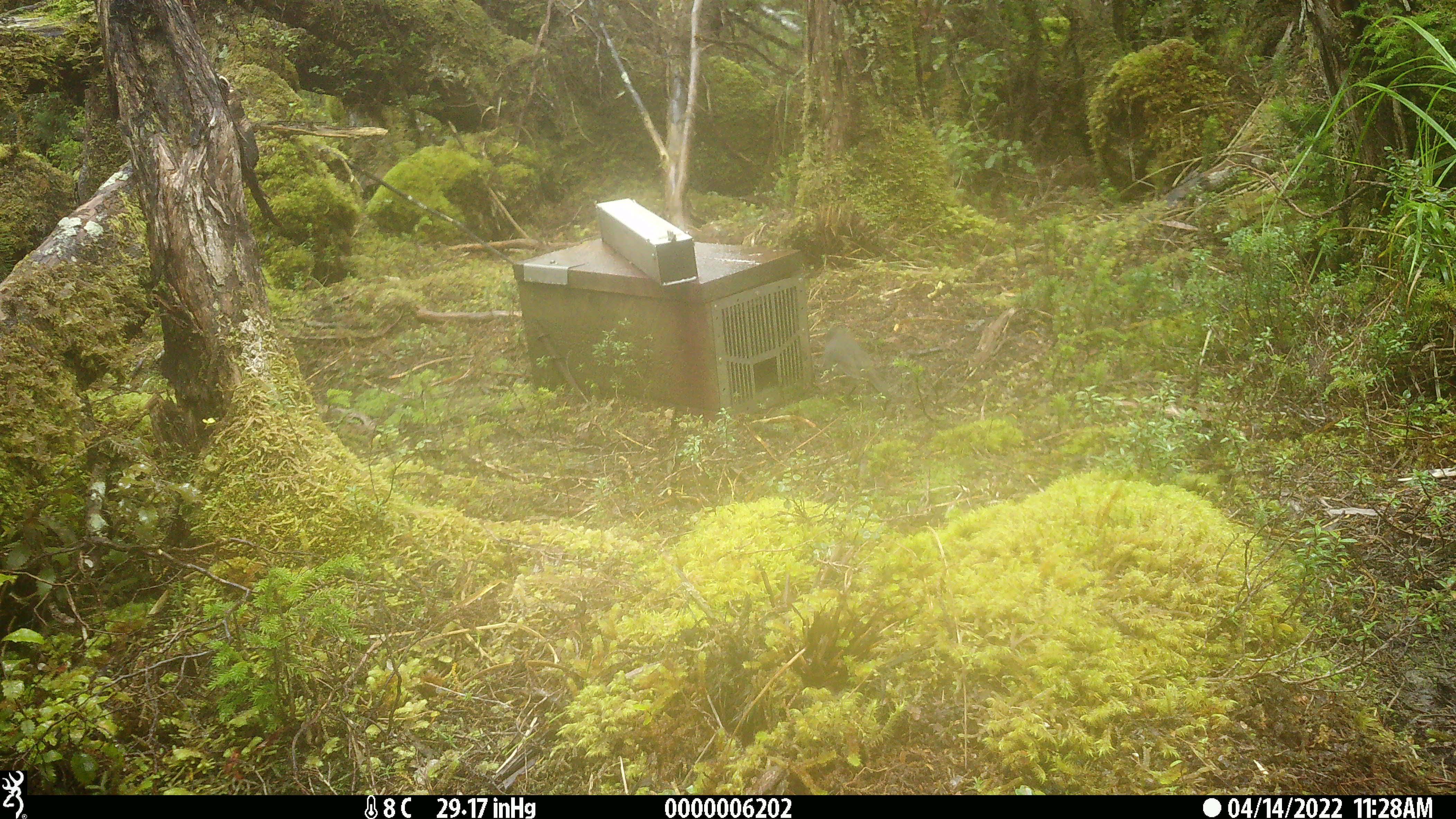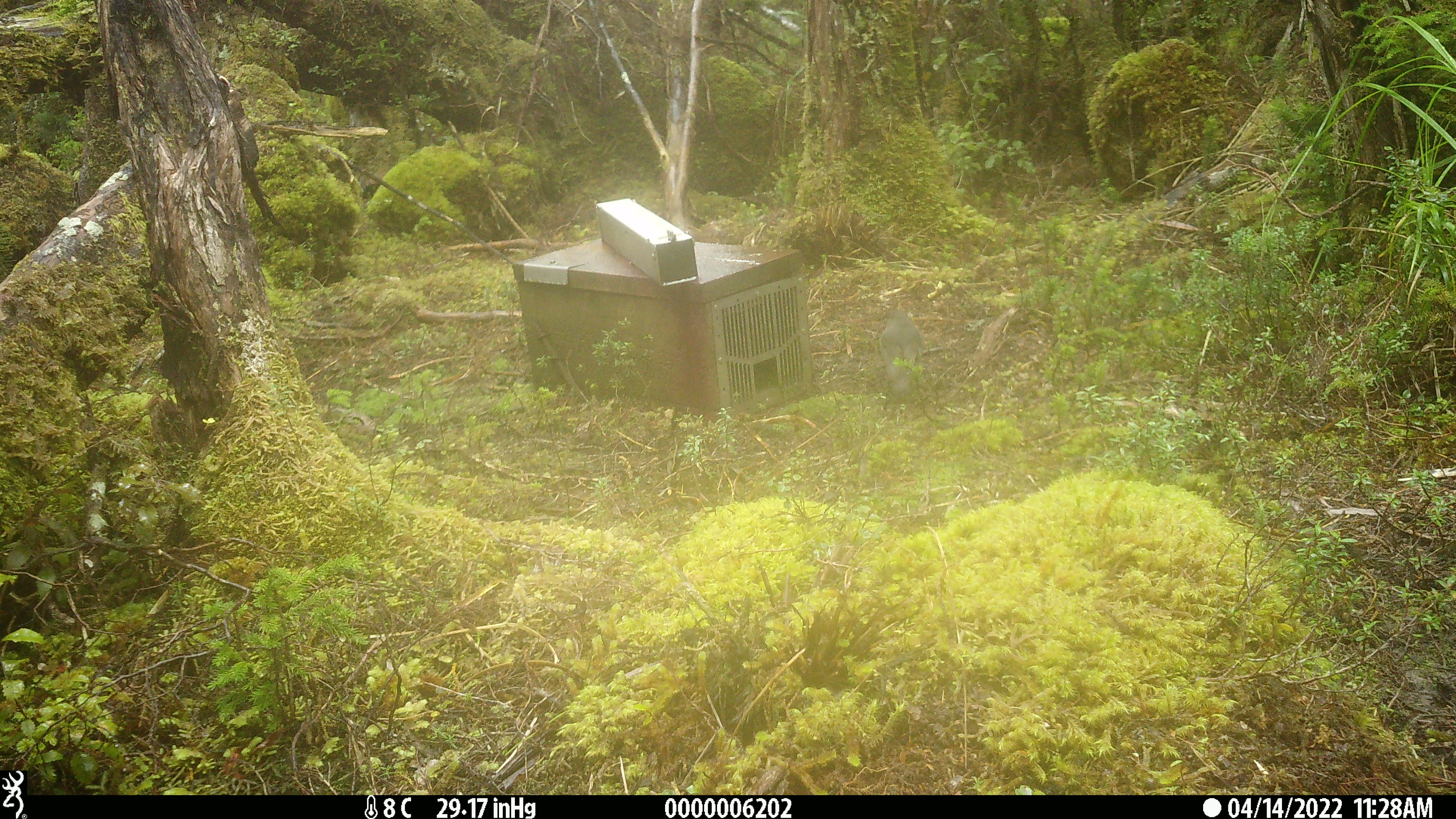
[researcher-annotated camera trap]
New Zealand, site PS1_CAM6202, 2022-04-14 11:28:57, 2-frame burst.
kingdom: Animalia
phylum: Chordata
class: Aves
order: Passeriformes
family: Petroicidae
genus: Petroica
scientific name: Petroica australis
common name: new zealand robin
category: robin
Robin (new zealand robin) (Petroica australis).